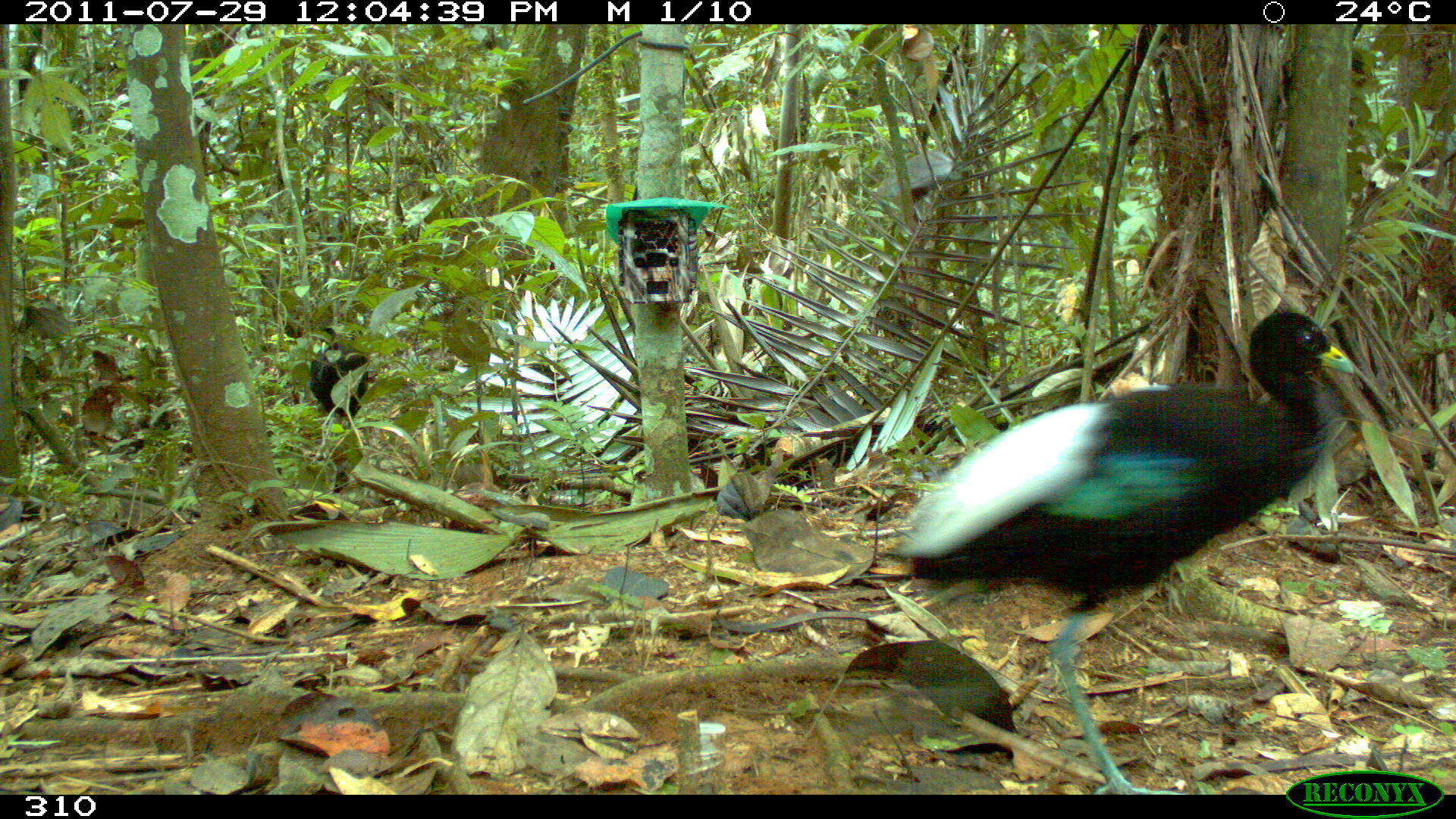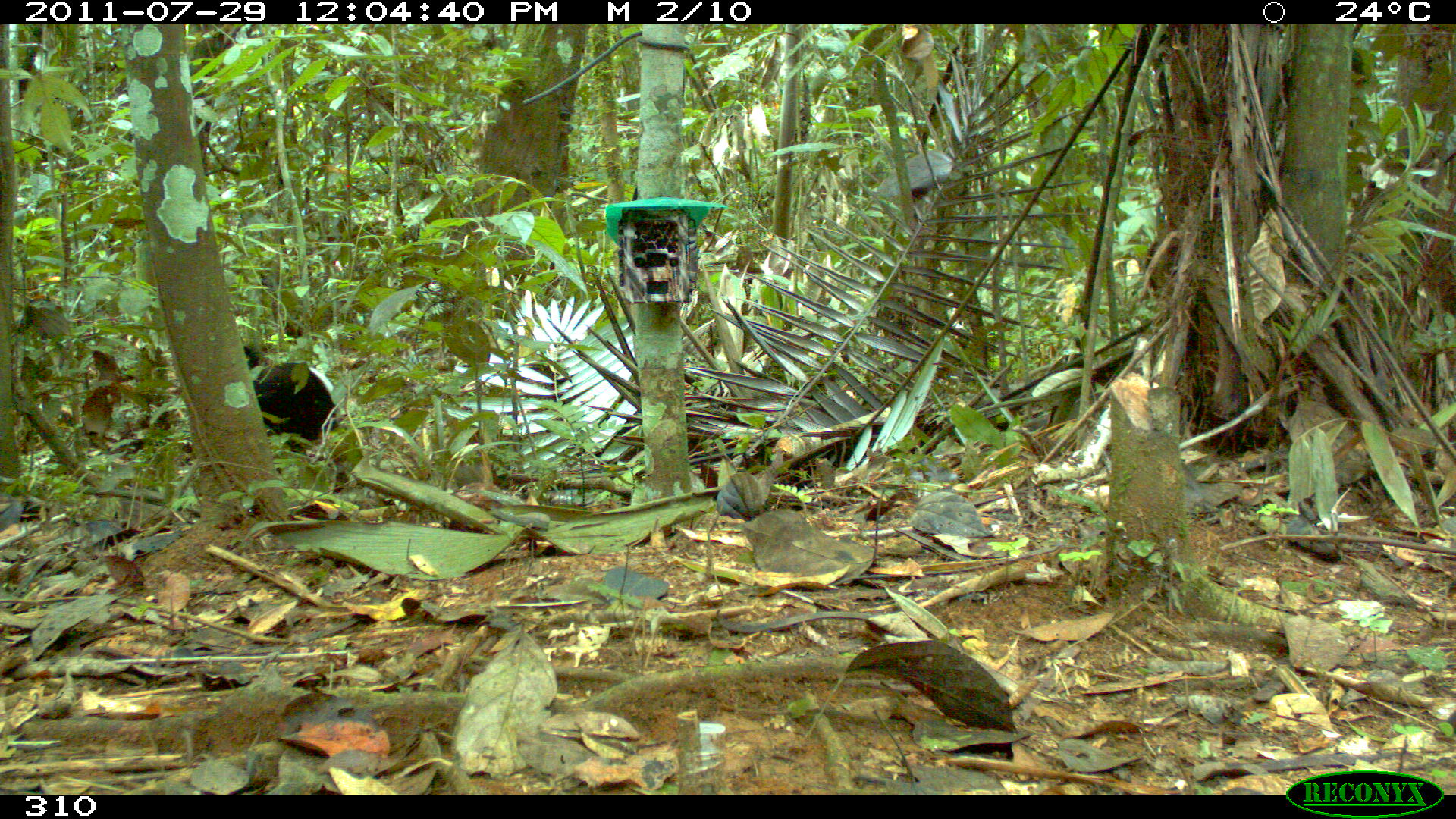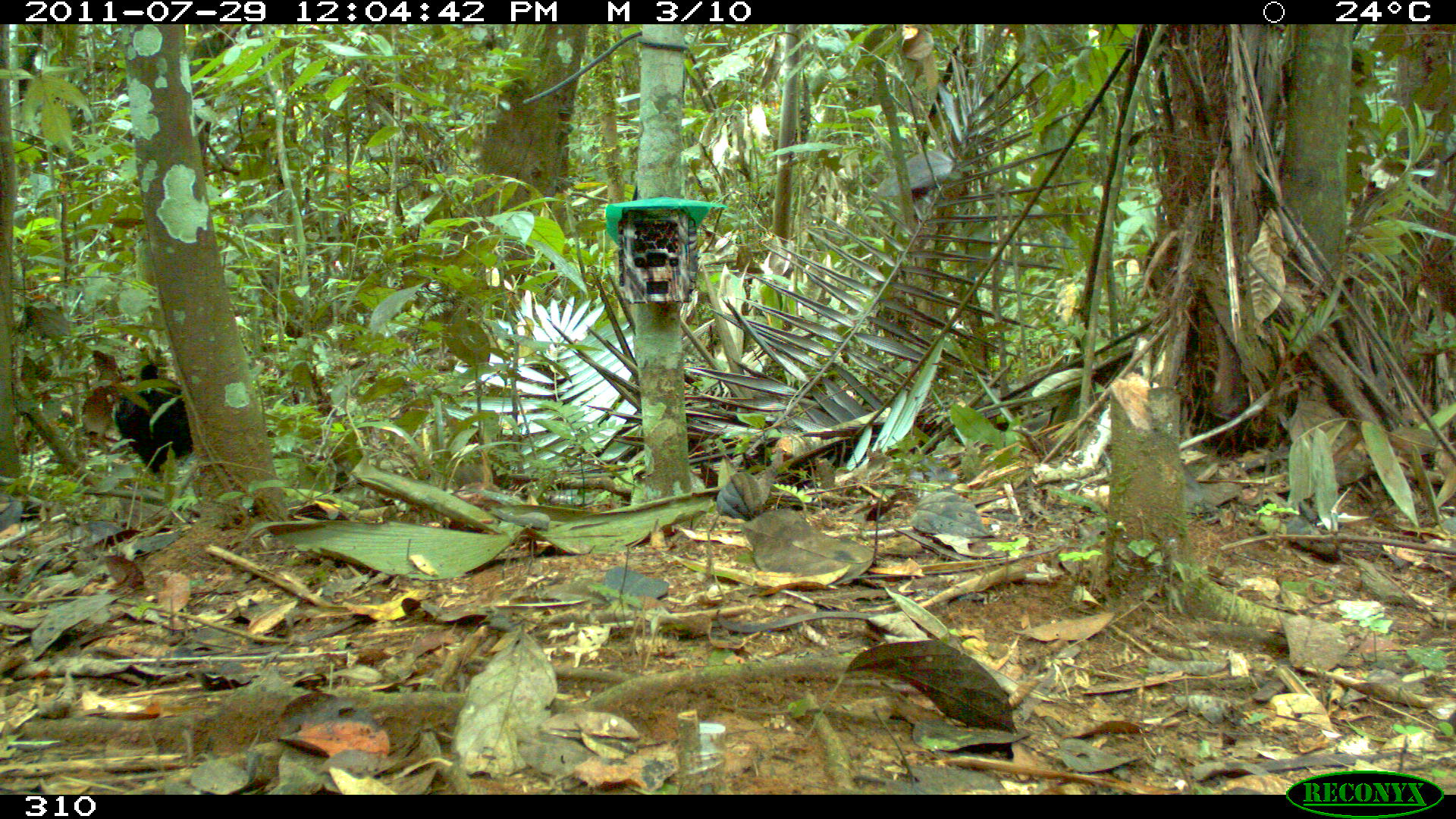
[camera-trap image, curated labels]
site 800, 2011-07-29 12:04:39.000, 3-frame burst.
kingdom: Animalia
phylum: Chordata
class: Aves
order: Gruiformes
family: Psophiidae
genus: Psophia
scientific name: Psophia leucoptera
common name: pale-winged trumpeter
Psophia leucoptera (pale-winged trumpeter).